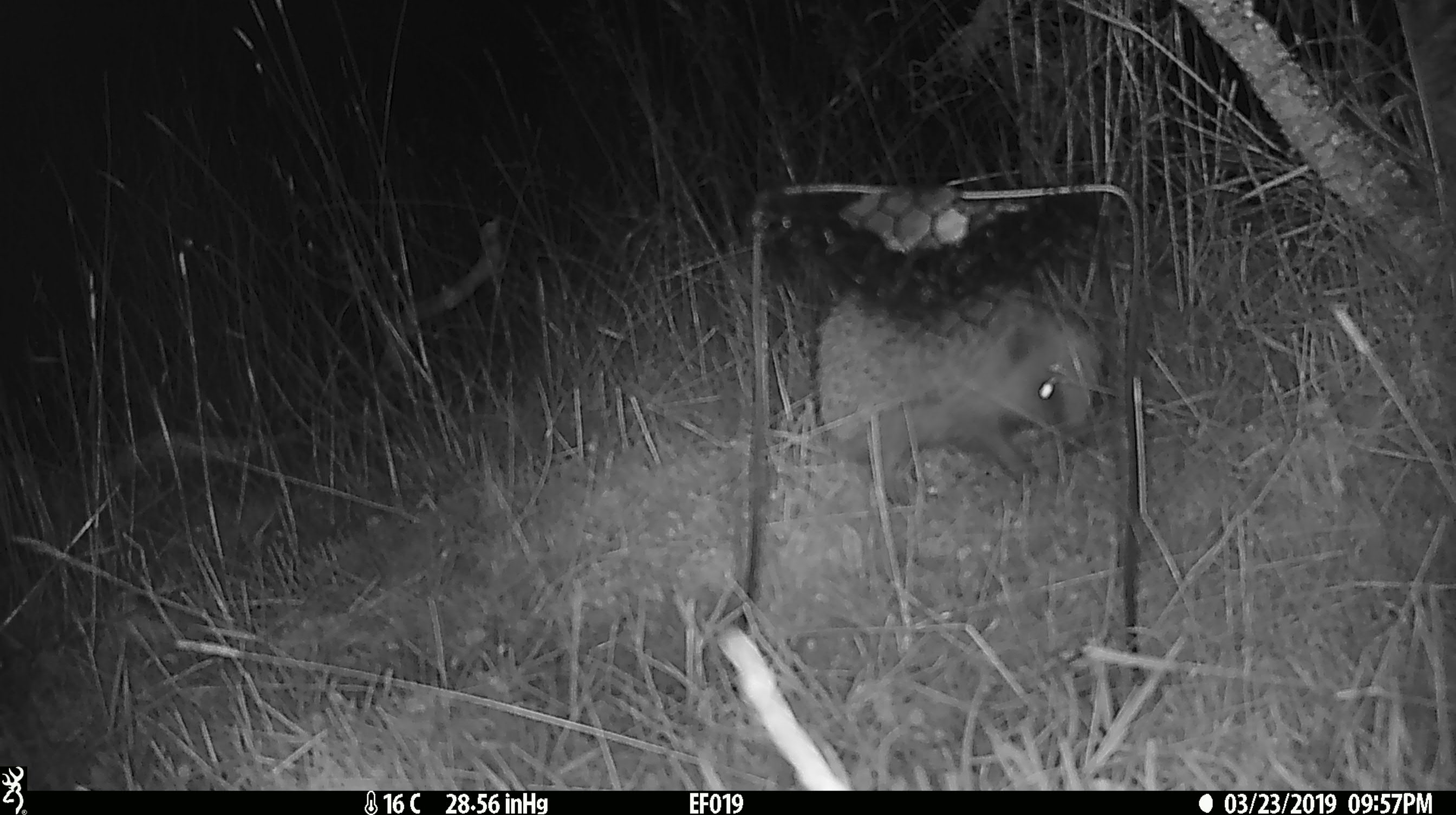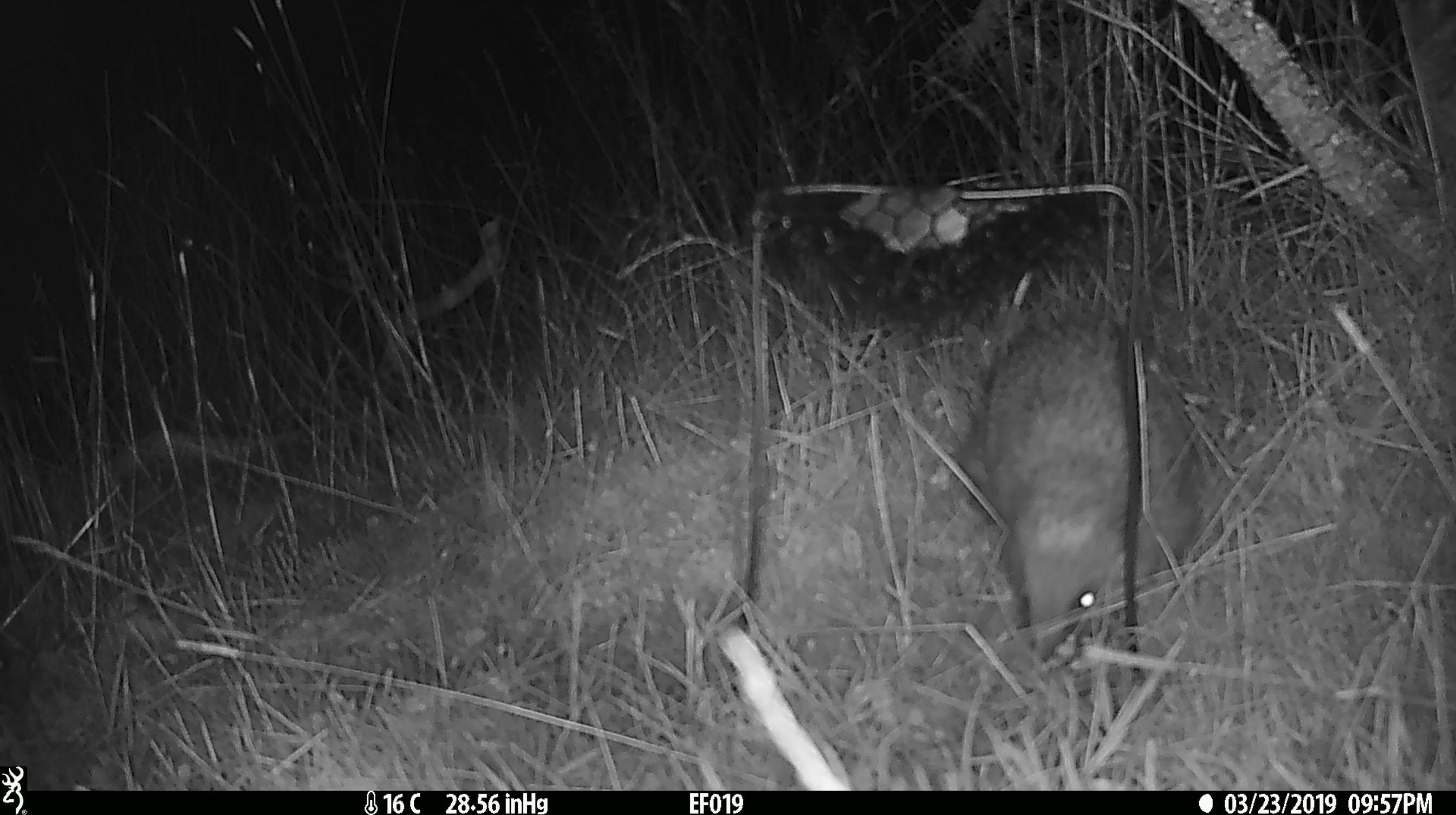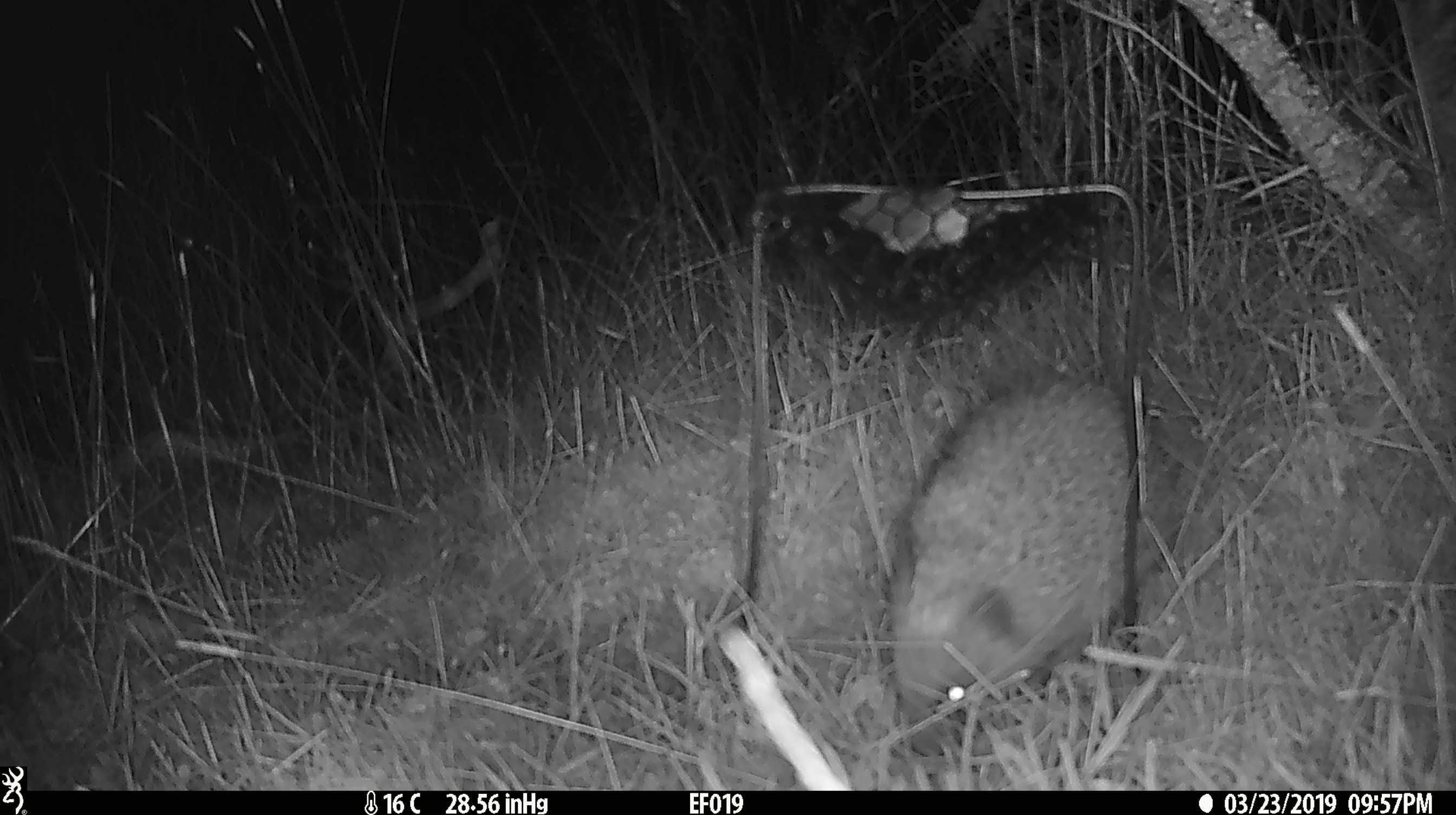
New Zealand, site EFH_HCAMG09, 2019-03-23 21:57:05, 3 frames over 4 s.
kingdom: Animalia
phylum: Chordata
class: Mammalia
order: Eulipotyphla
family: Erinaceidae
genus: Erinaceus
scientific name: Erinaceus europaeus europaeus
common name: european hedgehog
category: hedgehog